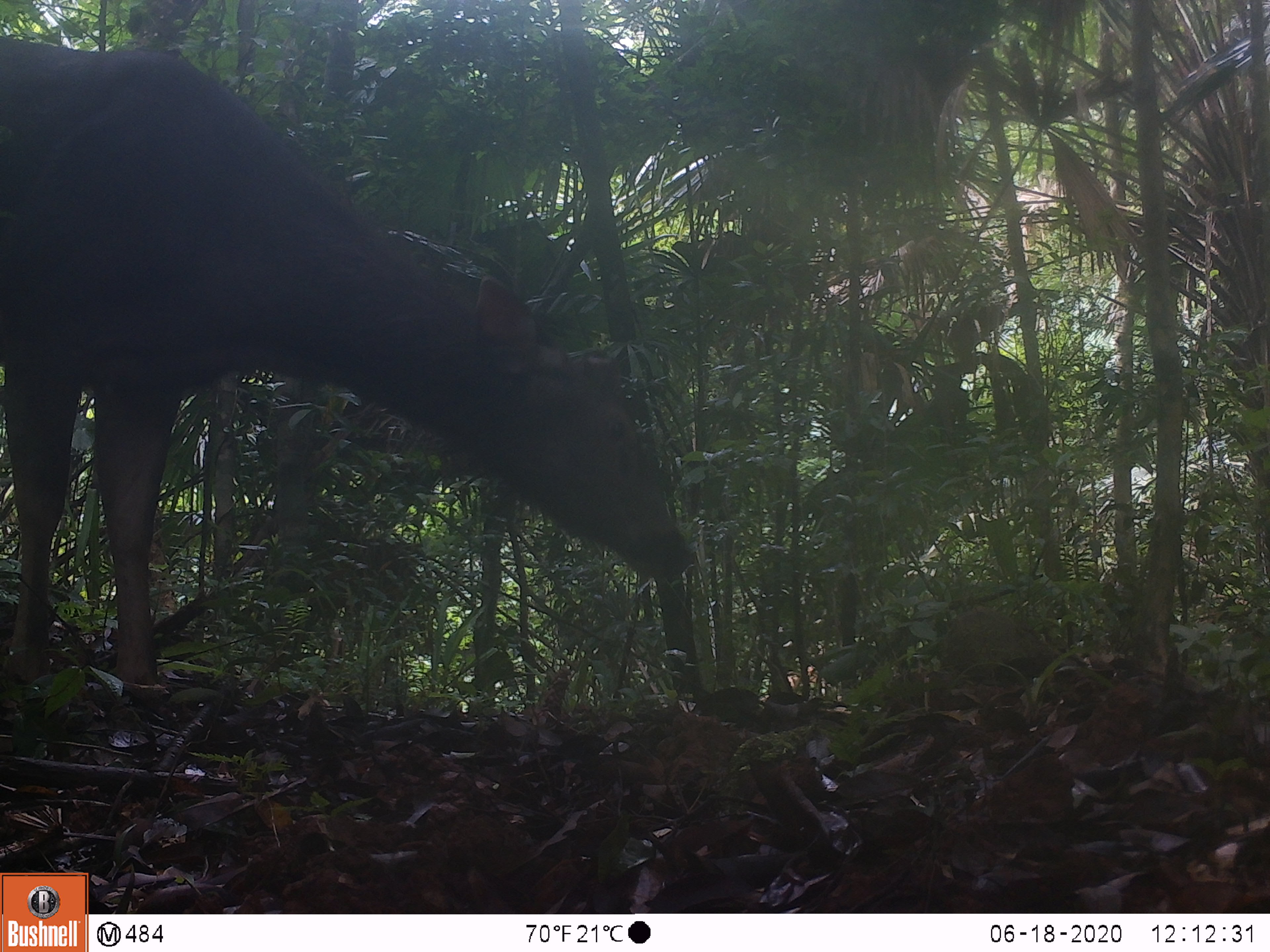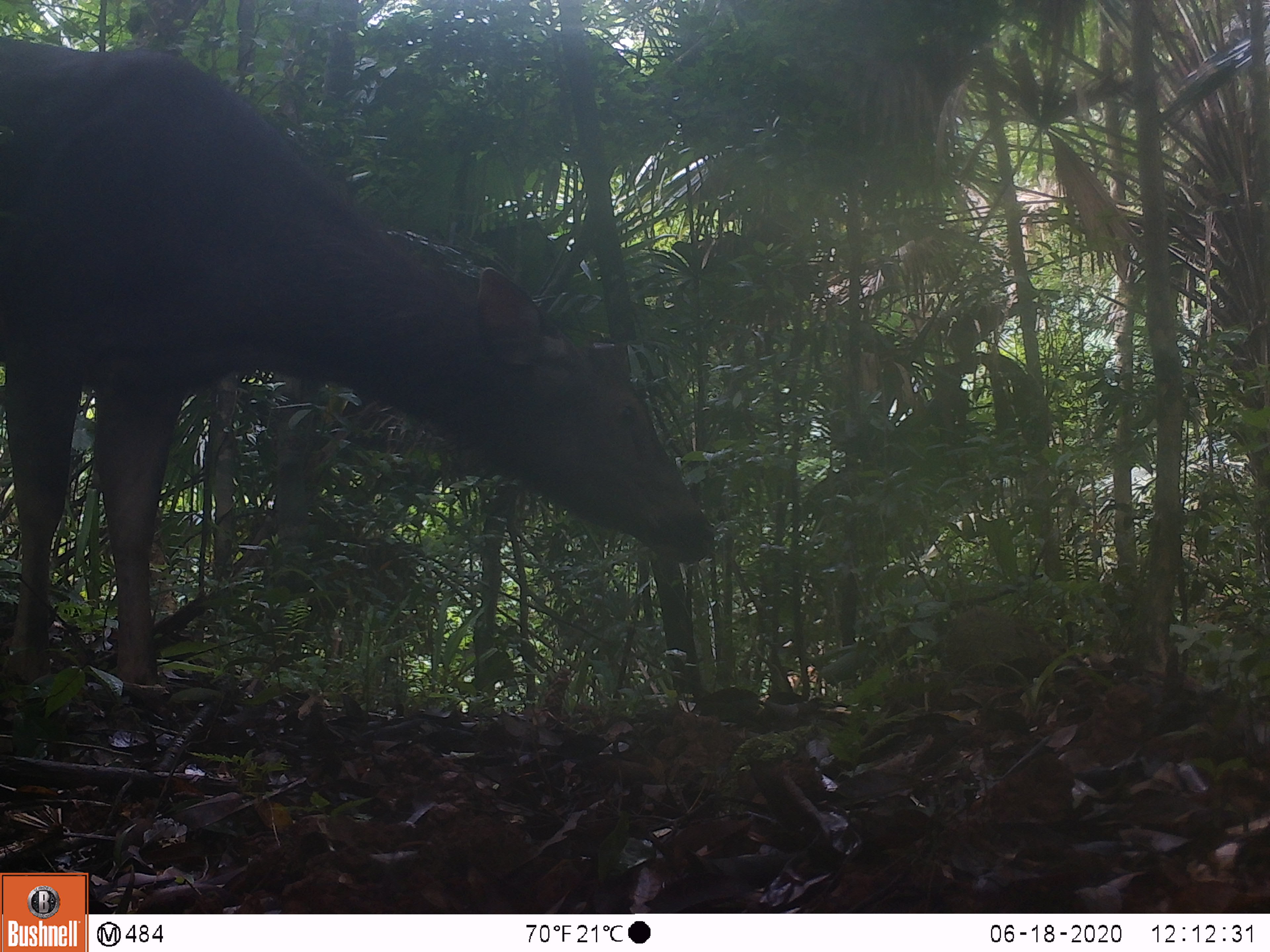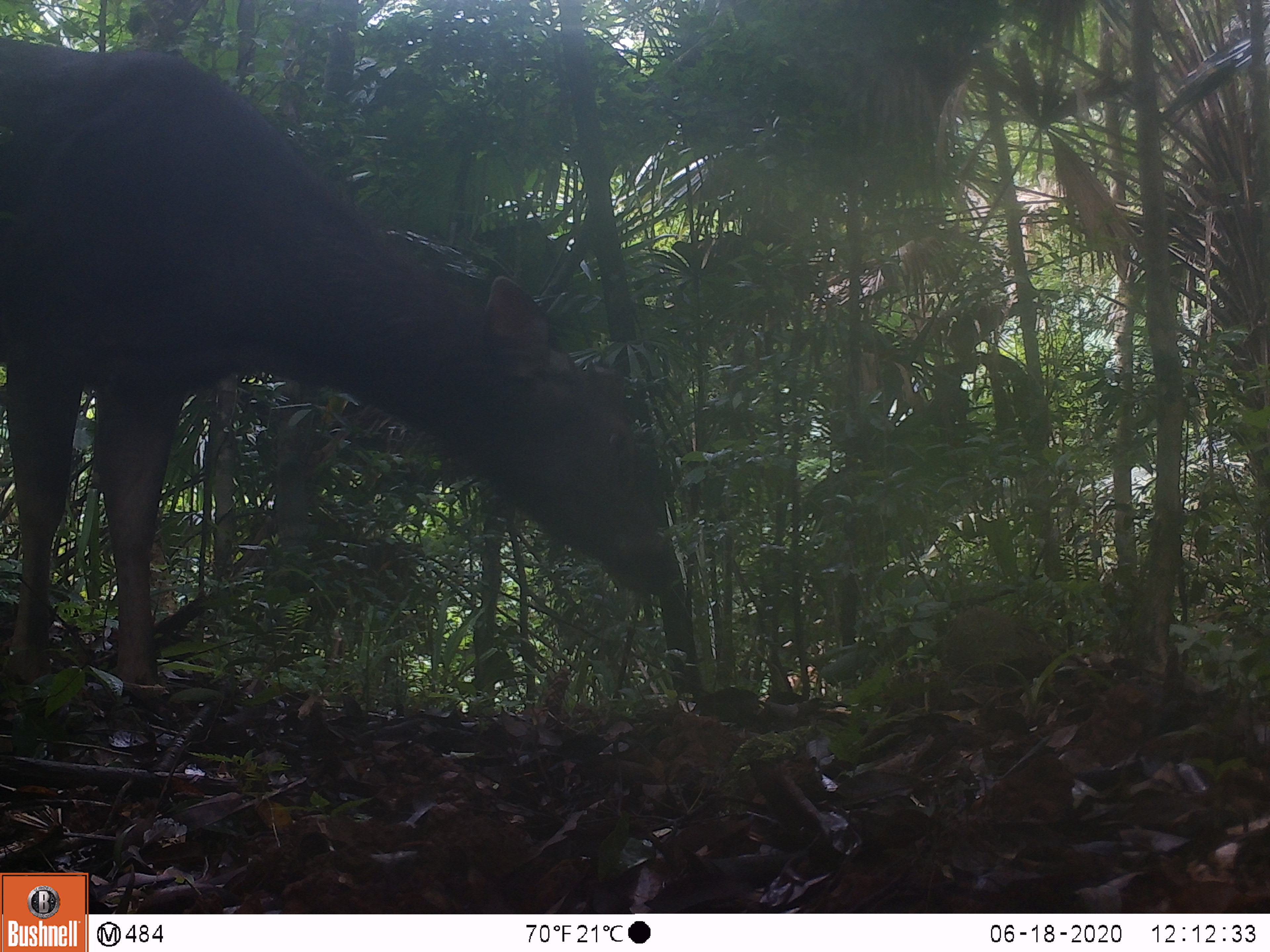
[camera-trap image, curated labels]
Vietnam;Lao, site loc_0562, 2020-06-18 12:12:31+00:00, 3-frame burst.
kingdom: Animalia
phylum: Chordata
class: Mammalia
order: Artiodactyla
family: Cervidae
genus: Rusa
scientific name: Rusa unicolor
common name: sambar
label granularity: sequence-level